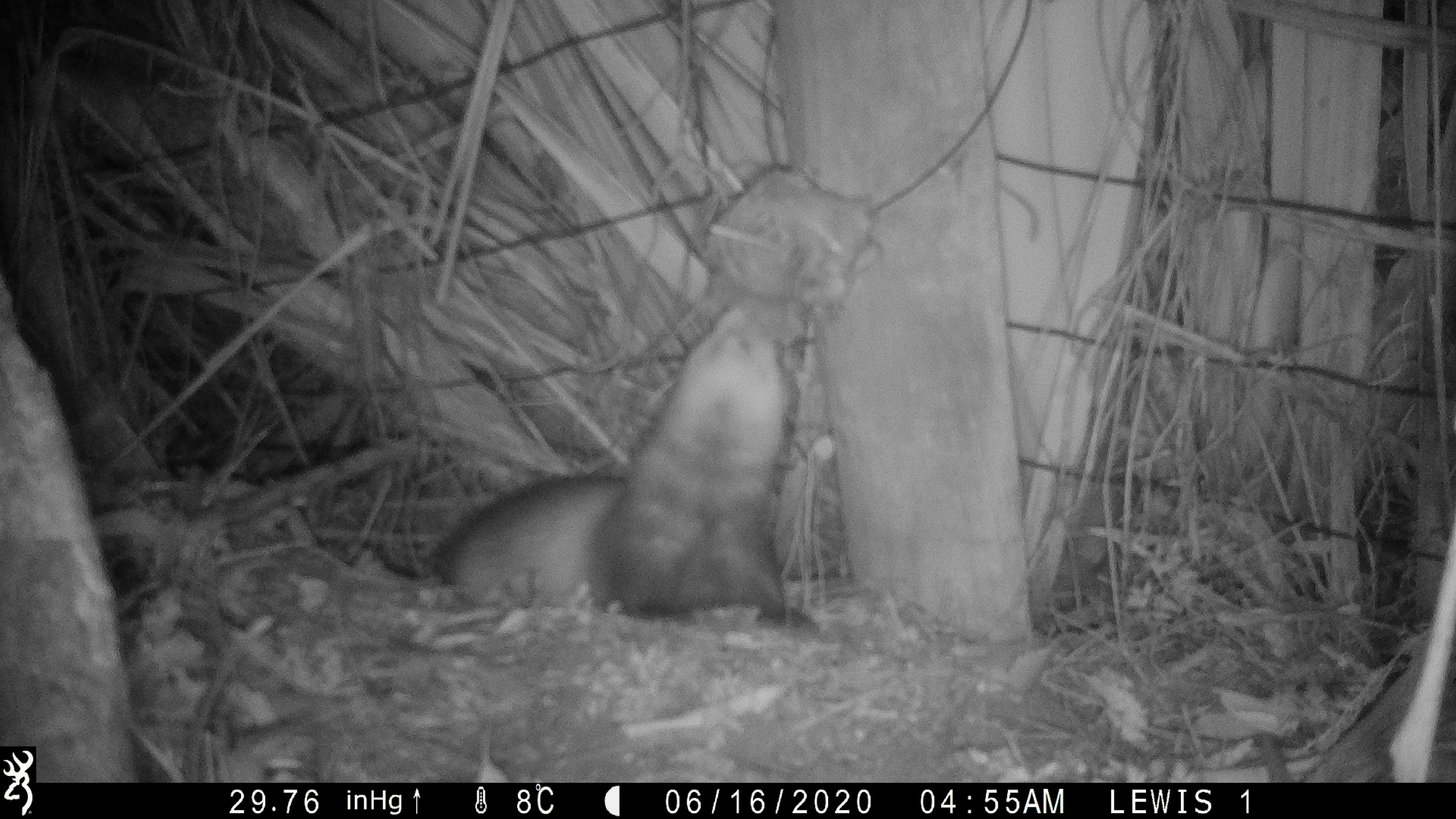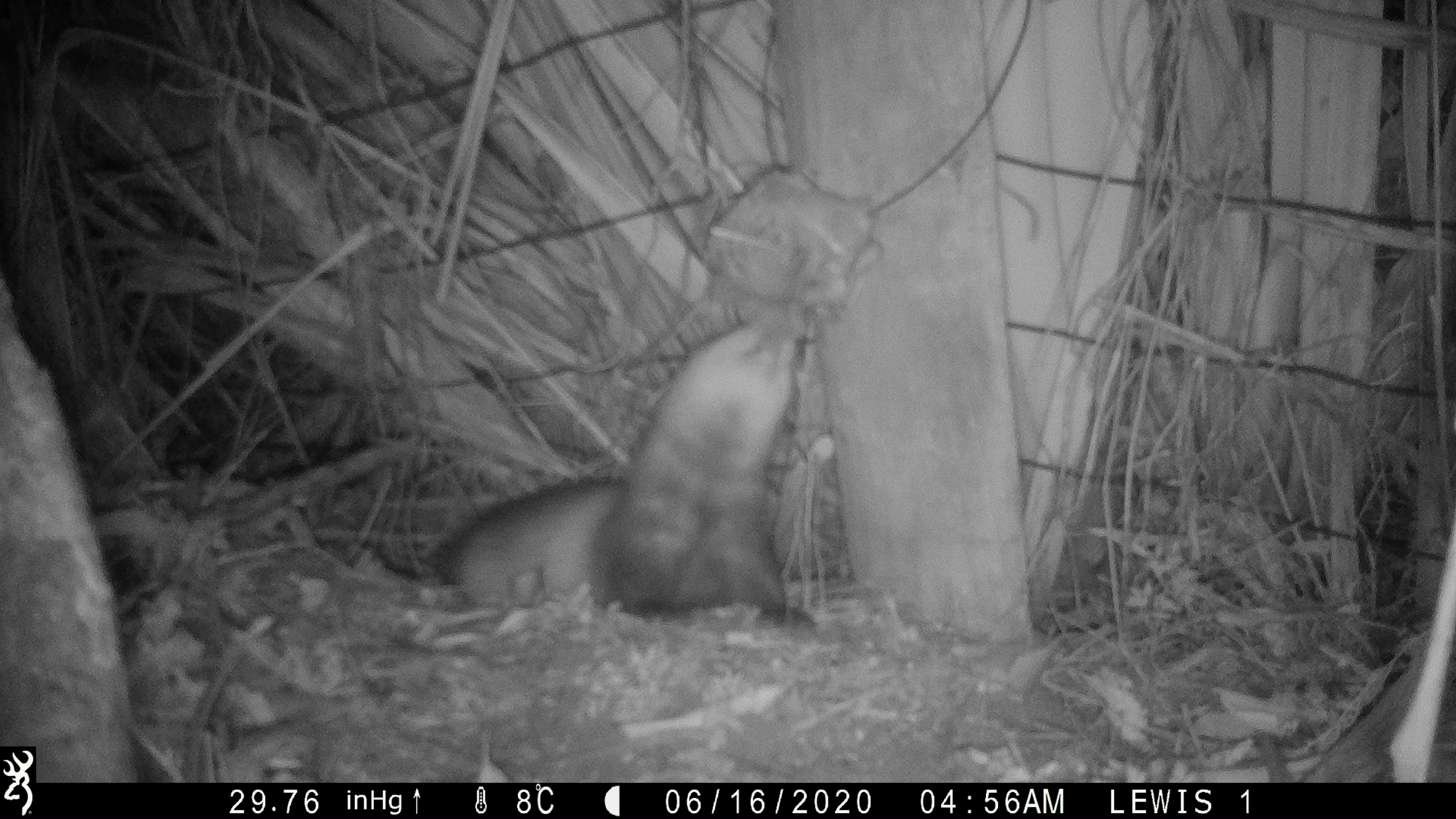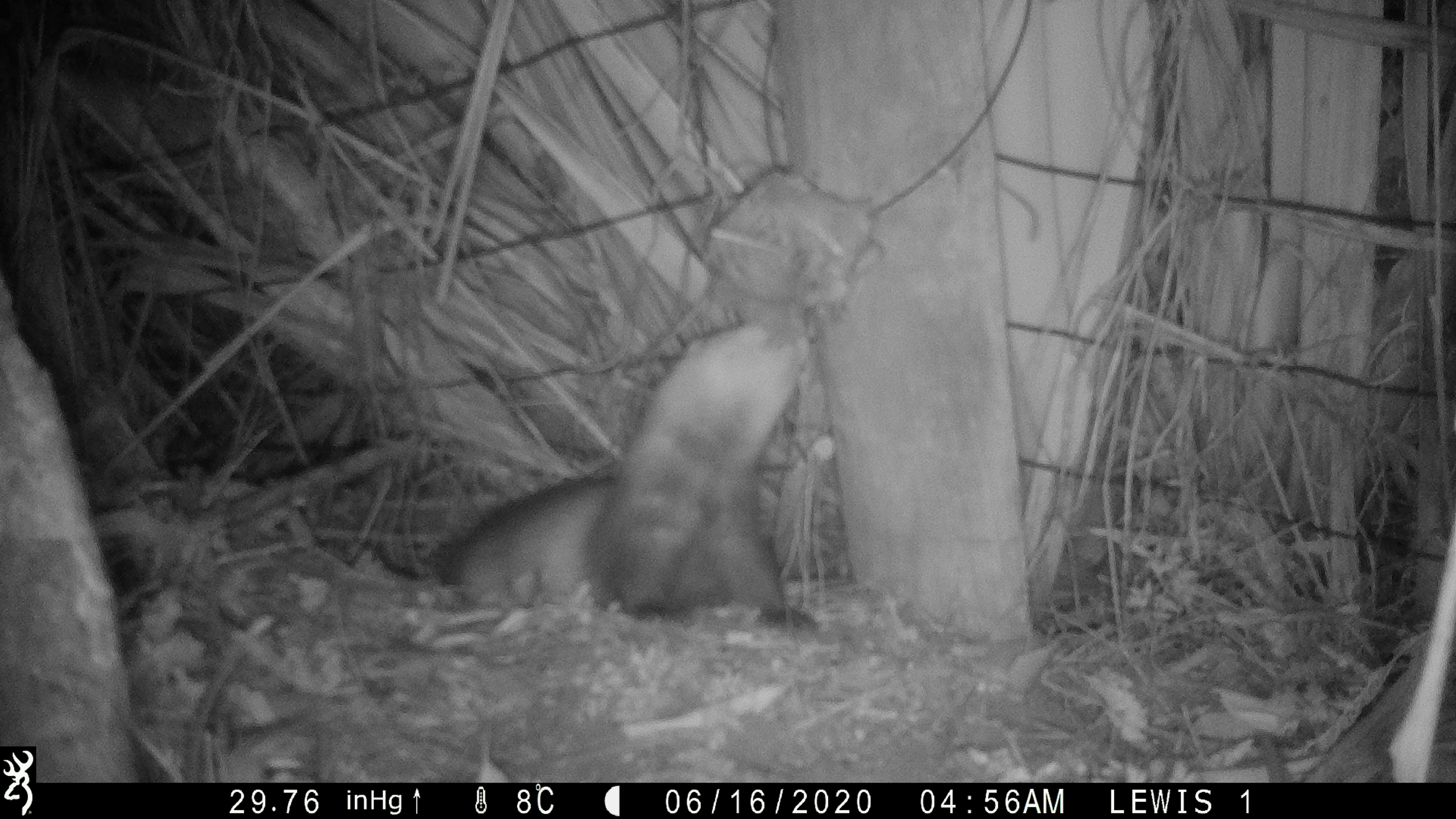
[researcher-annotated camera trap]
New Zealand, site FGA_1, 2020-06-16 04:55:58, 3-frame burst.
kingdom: Animalia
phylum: Chordata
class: Mammalia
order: Carnivora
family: Mustelidae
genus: Mustela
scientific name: Mustela furo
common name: ferret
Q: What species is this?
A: Ferret (Mustela furo).